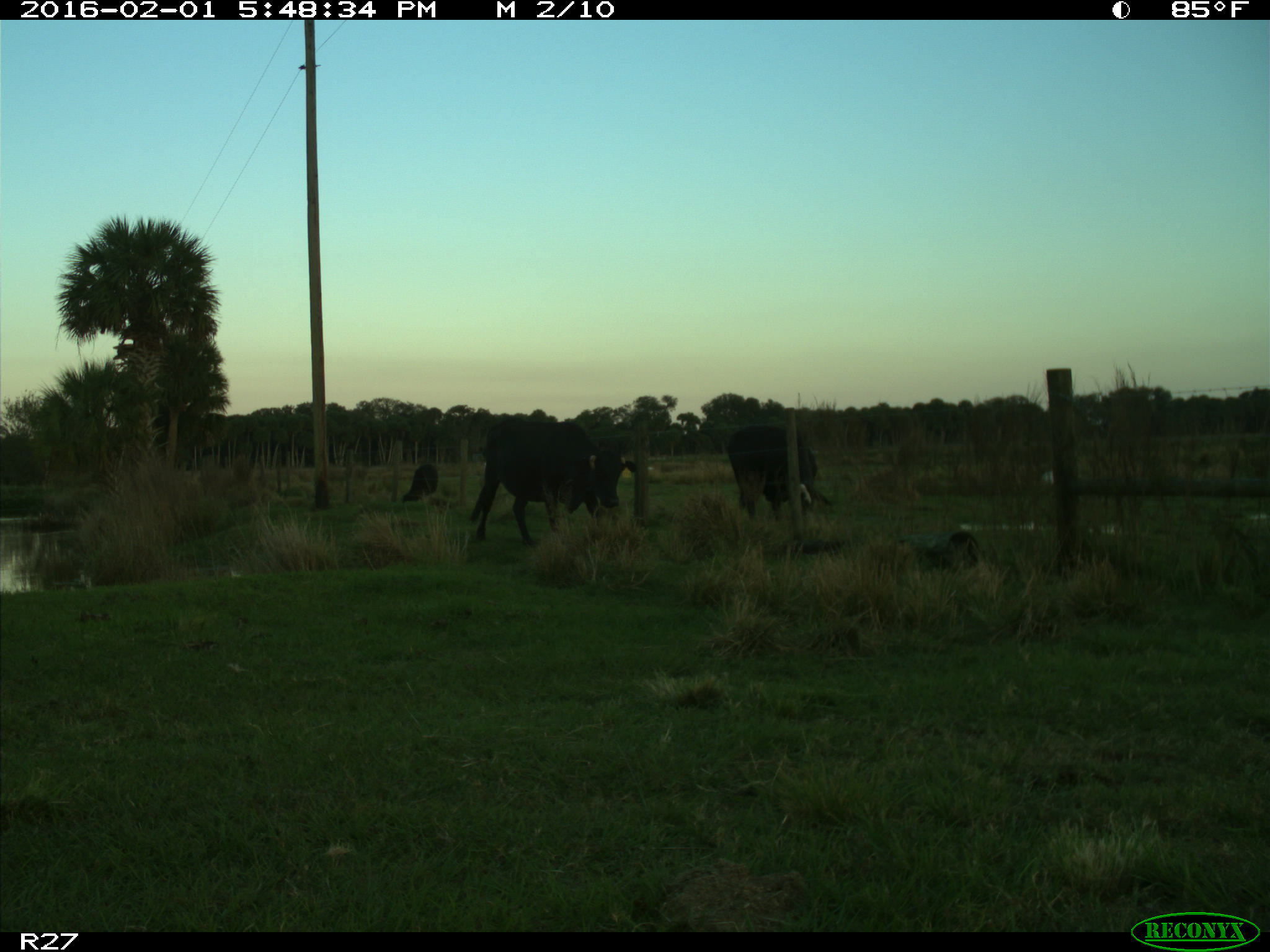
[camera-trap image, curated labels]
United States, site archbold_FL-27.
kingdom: Animalia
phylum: Chordata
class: Mammalia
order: Artiodactyla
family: Bovidae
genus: Bos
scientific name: Bos taurus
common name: domestic cow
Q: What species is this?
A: Bos taurus (domestic cow).